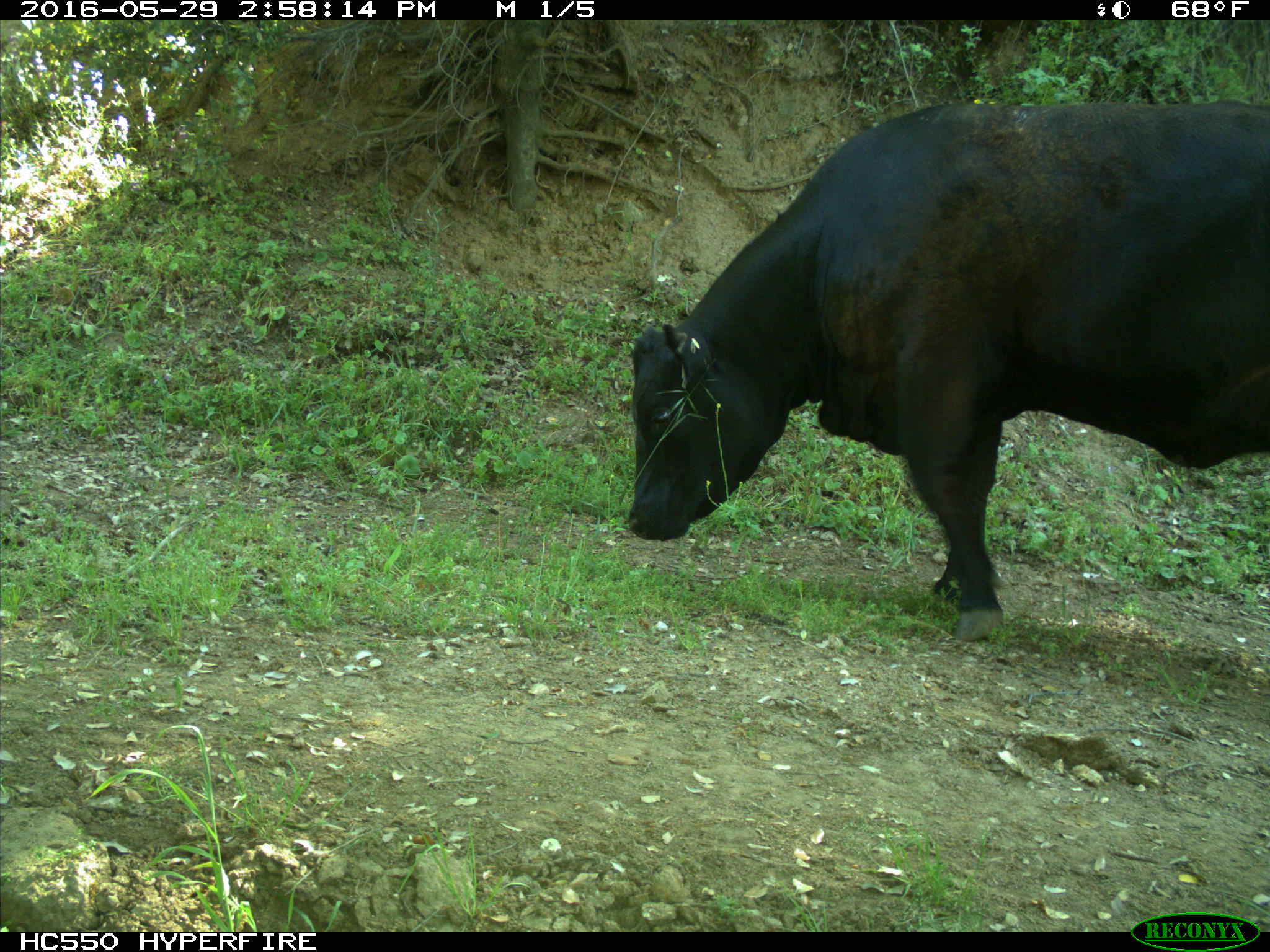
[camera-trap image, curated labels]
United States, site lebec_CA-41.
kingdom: Animalia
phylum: Chordata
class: Mammalia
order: Artiodactyla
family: Bovidae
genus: Bos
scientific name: Bos taurus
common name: domestic cow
Bos taurus (domestic cow).